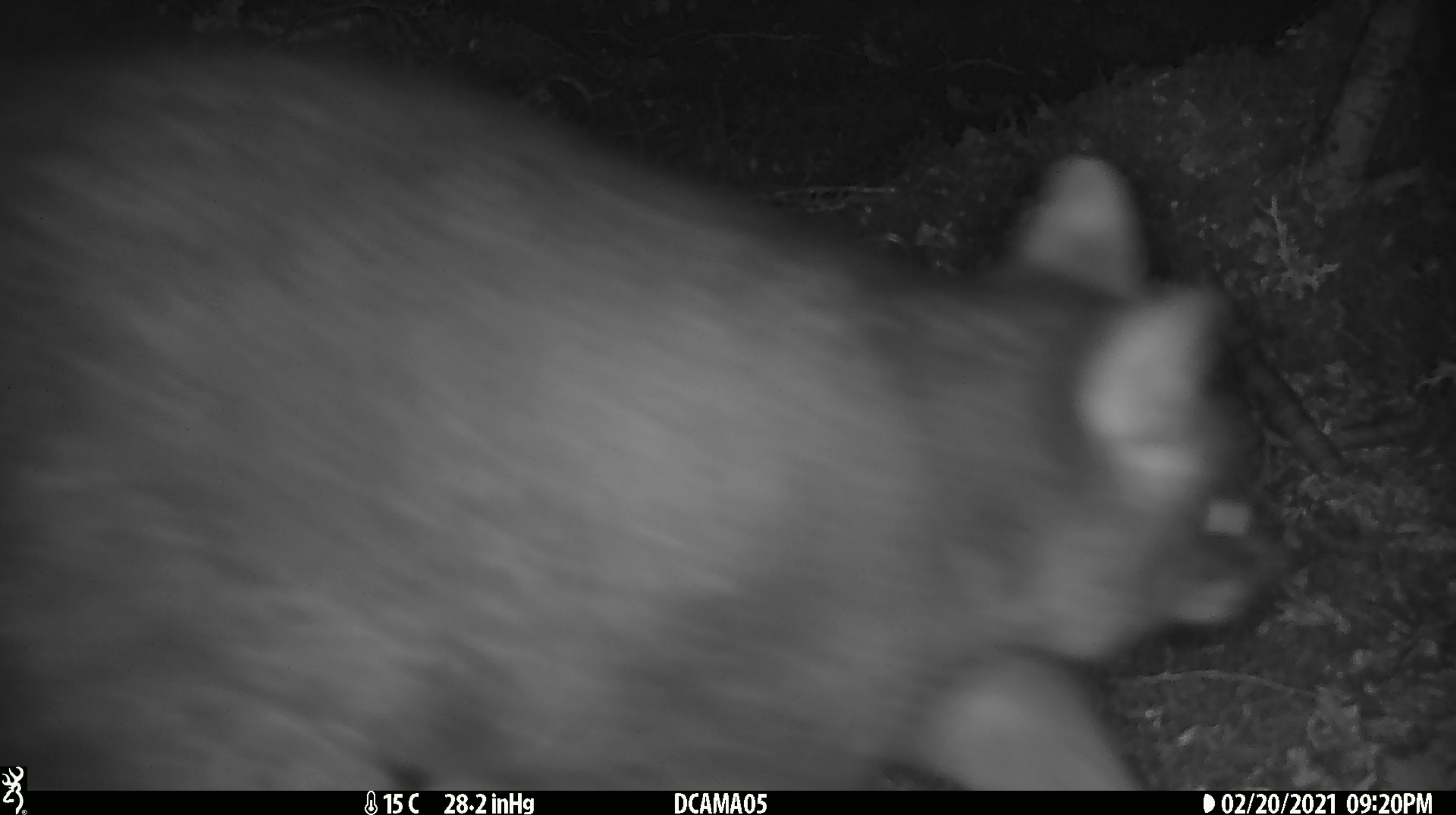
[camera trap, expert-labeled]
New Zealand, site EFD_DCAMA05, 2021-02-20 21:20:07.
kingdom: Animalia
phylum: Chordata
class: Mammalia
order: Diprotodontia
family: Phalangeridae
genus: Trichosurus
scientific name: Trichosurus vulpecula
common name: common brushtail possum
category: possum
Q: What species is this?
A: Possum (common brushtail possum) (Trichosurus vulpecula).